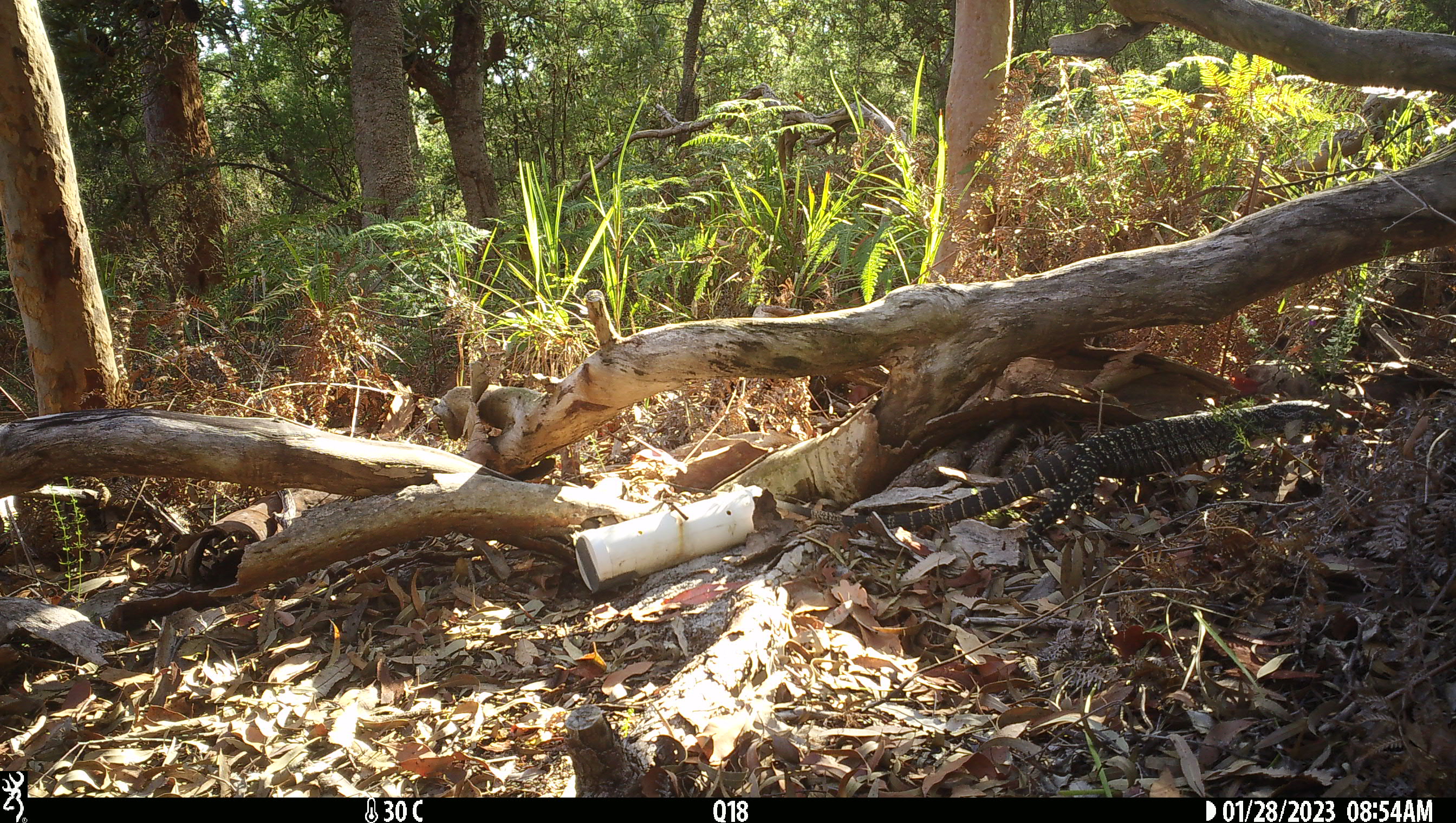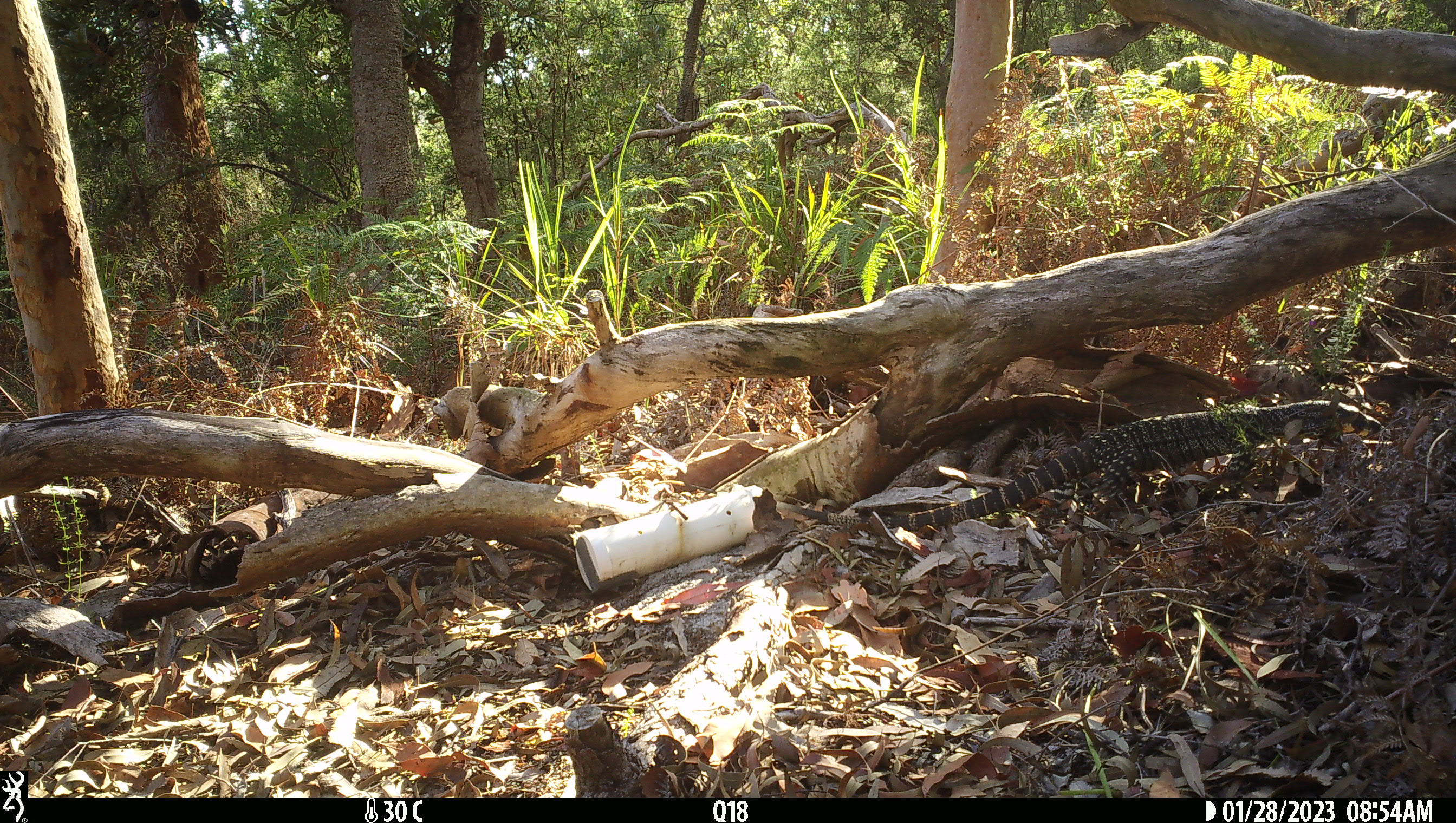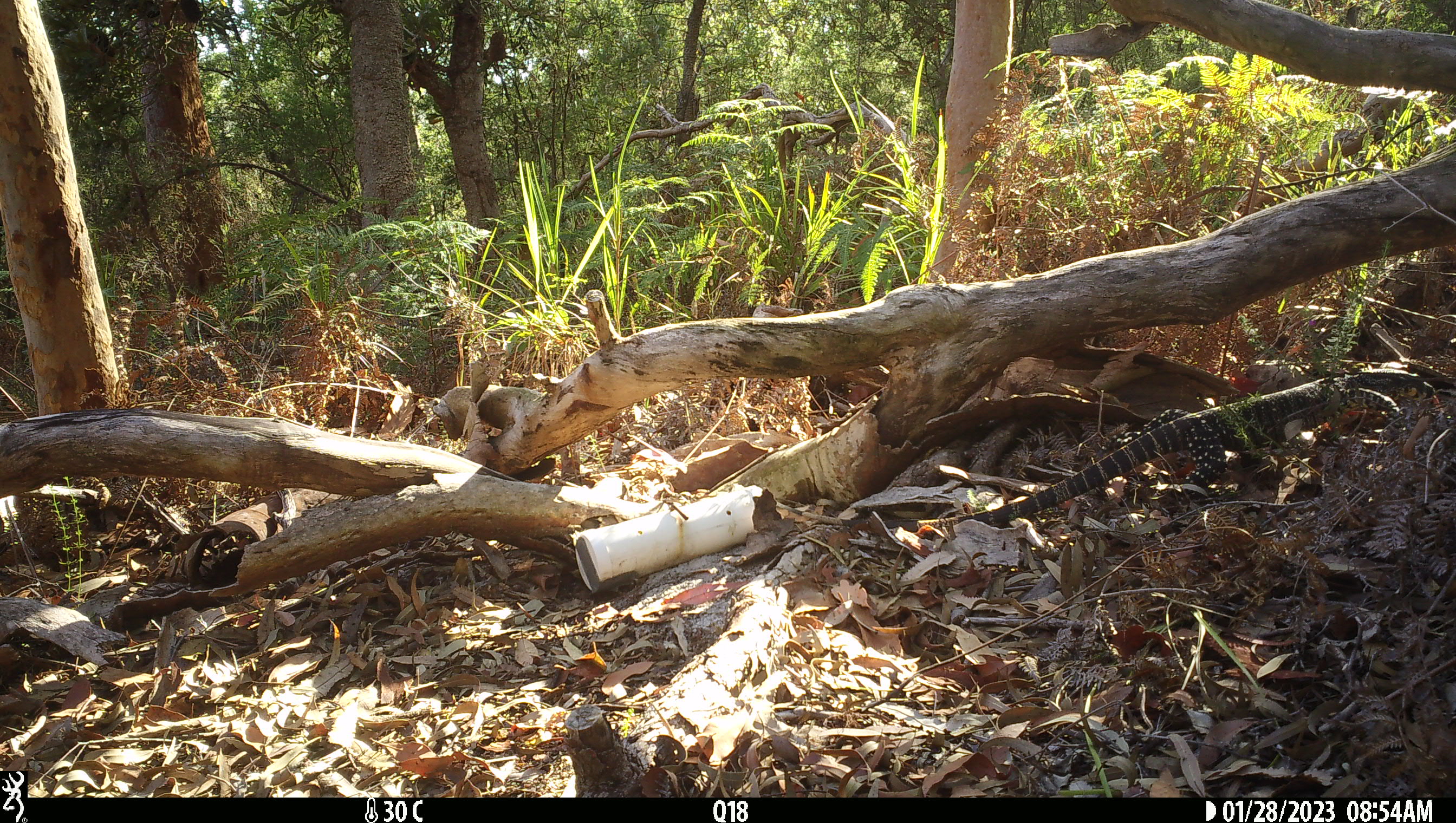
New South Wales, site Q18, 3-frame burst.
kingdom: Animalia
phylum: Chordata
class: Reptilia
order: Squamata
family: Varanidae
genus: Varanus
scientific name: Varanus varius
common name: lace monitor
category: goanna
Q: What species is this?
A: Goanna (lace monitor) (Varanus varius).